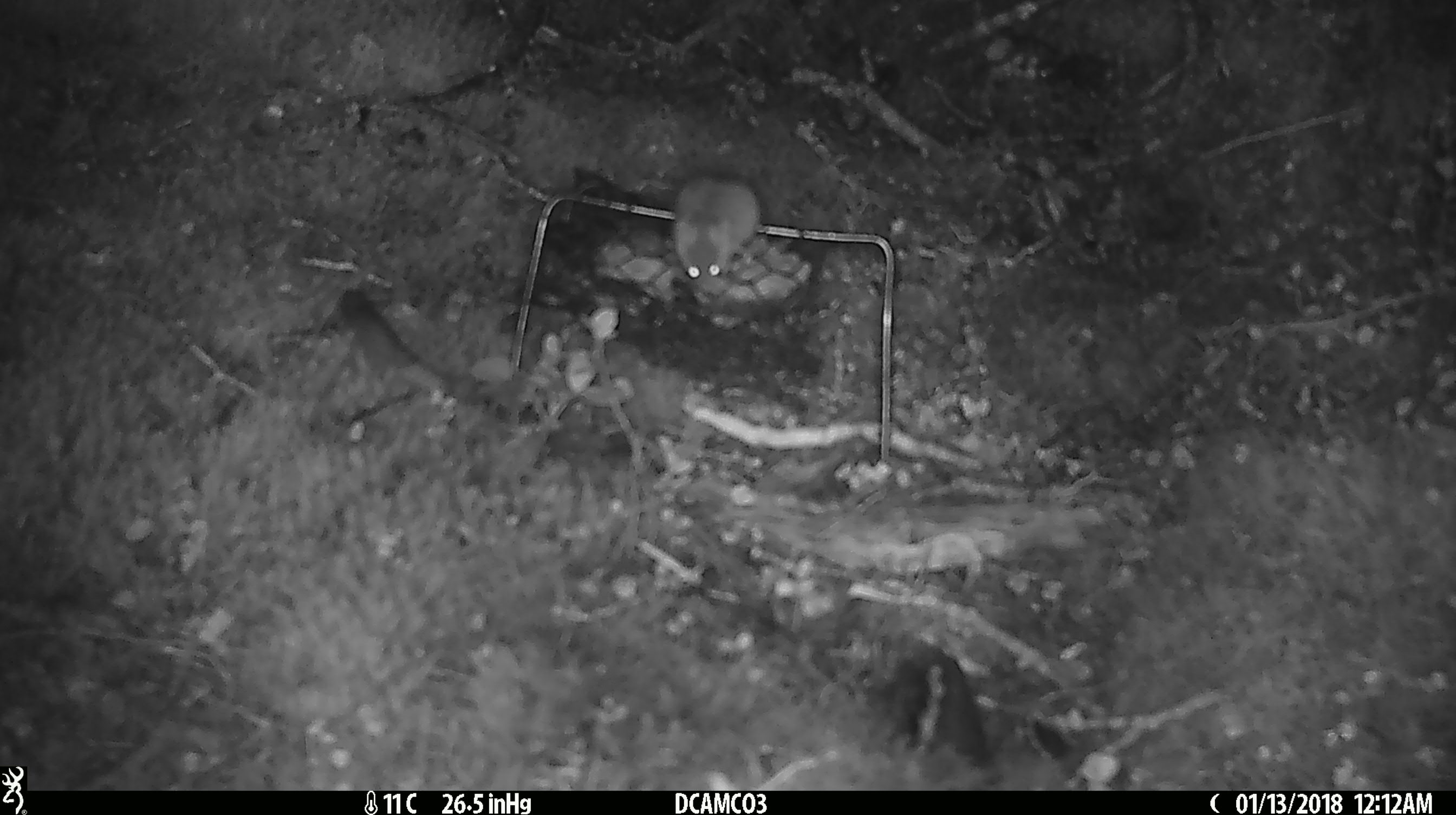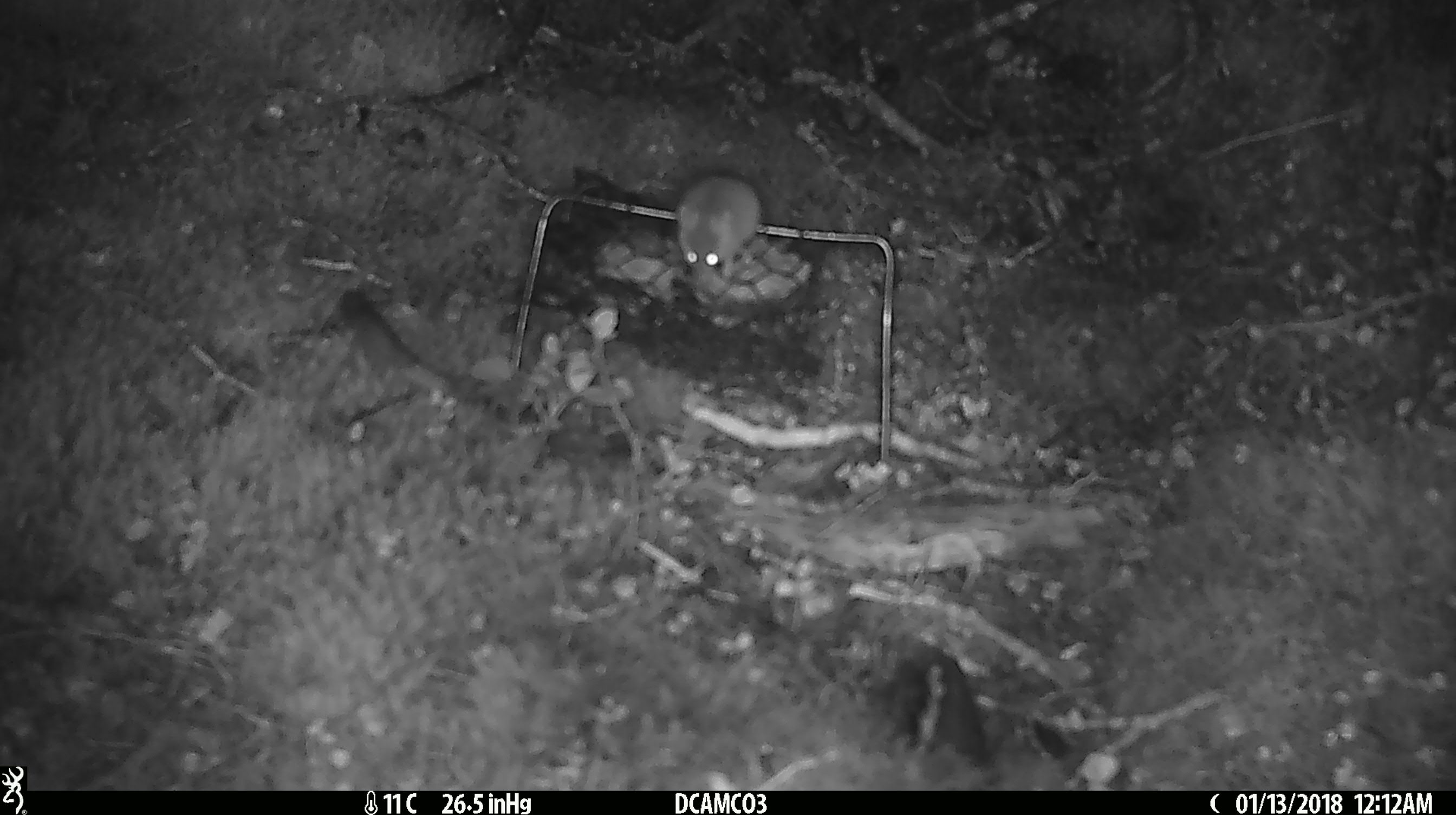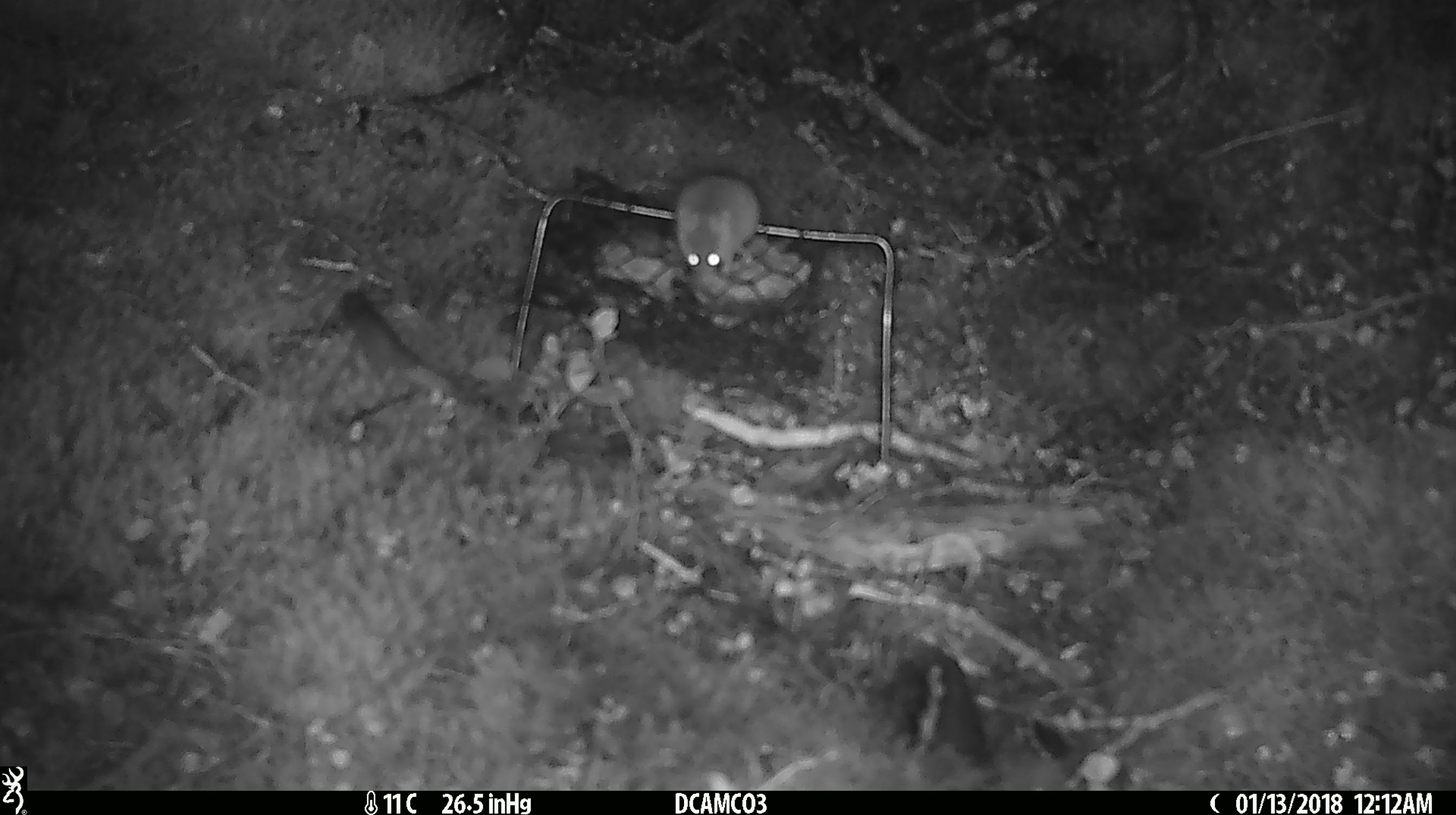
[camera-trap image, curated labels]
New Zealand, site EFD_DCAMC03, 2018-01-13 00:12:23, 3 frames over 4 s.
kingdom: Animalia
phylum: Chordata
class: Mammalia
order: Rodentia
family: Muridae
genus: Mus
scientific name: Mus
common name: mouse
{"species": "mouse (Mus)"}